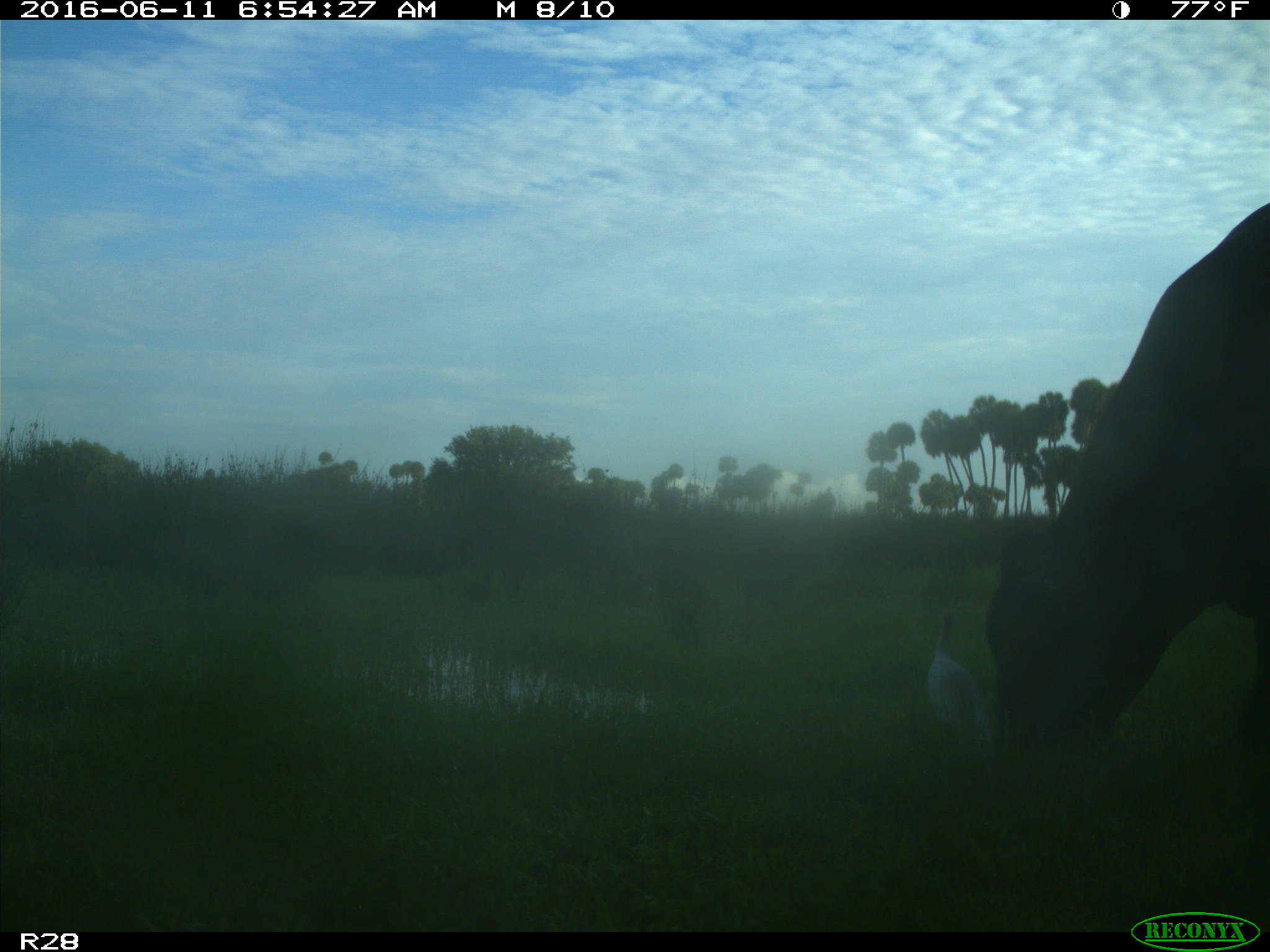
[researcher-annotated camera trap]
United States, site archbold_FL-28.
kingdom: Animalia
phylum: Chordata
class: Mammalia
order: Artiodactyla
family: Bovidae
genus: Bos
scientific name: Bos taurus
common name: domestic cow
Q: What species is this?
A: Bos taurus (domestic cow).